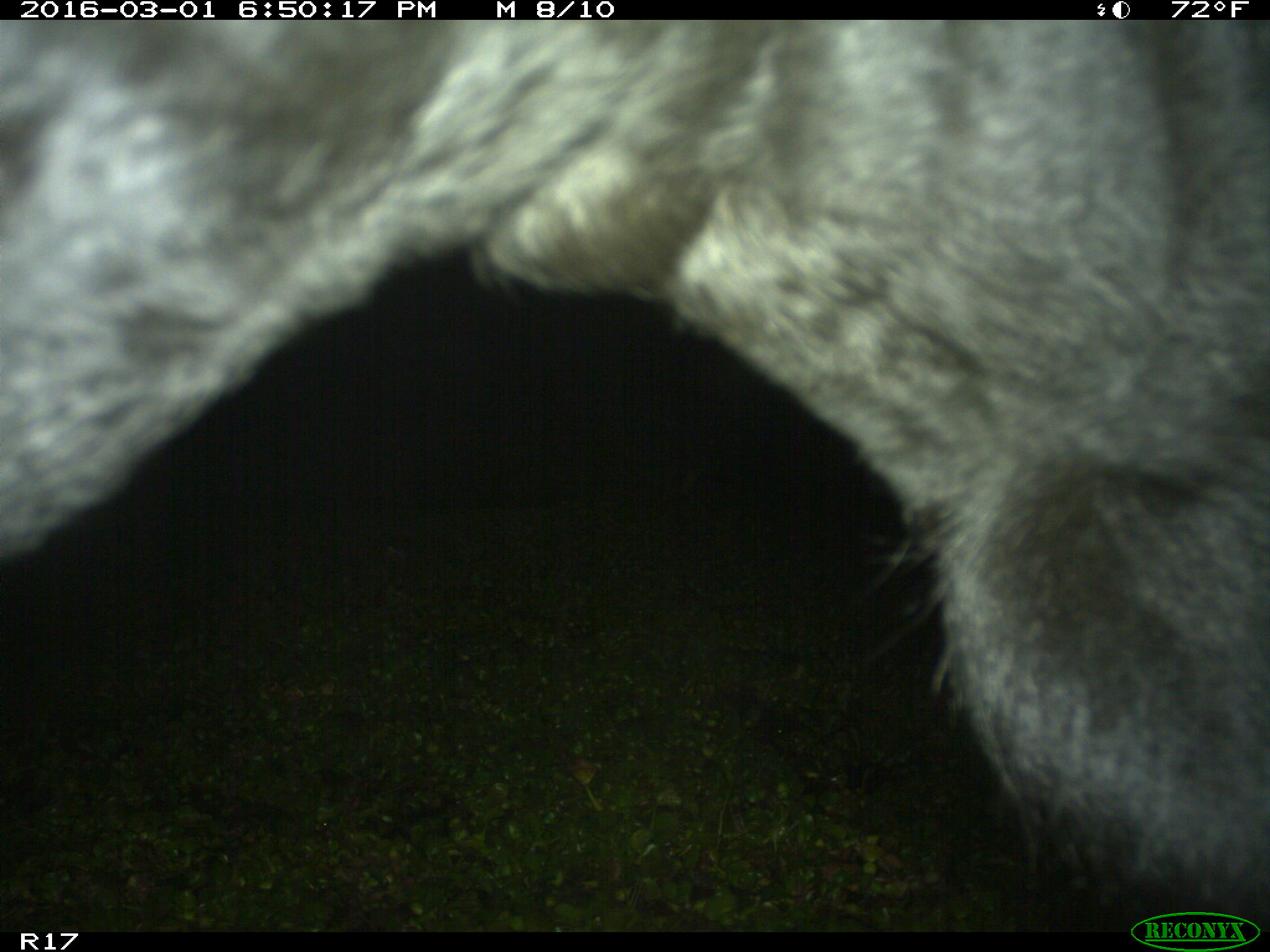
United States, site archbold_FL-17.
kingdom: Animalia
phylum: Chordata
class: Mammalia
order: Artiodactyla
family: Bovidae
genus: Bos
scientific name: Bos taurus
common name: domestic cow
Bos taurus (domestic cow).